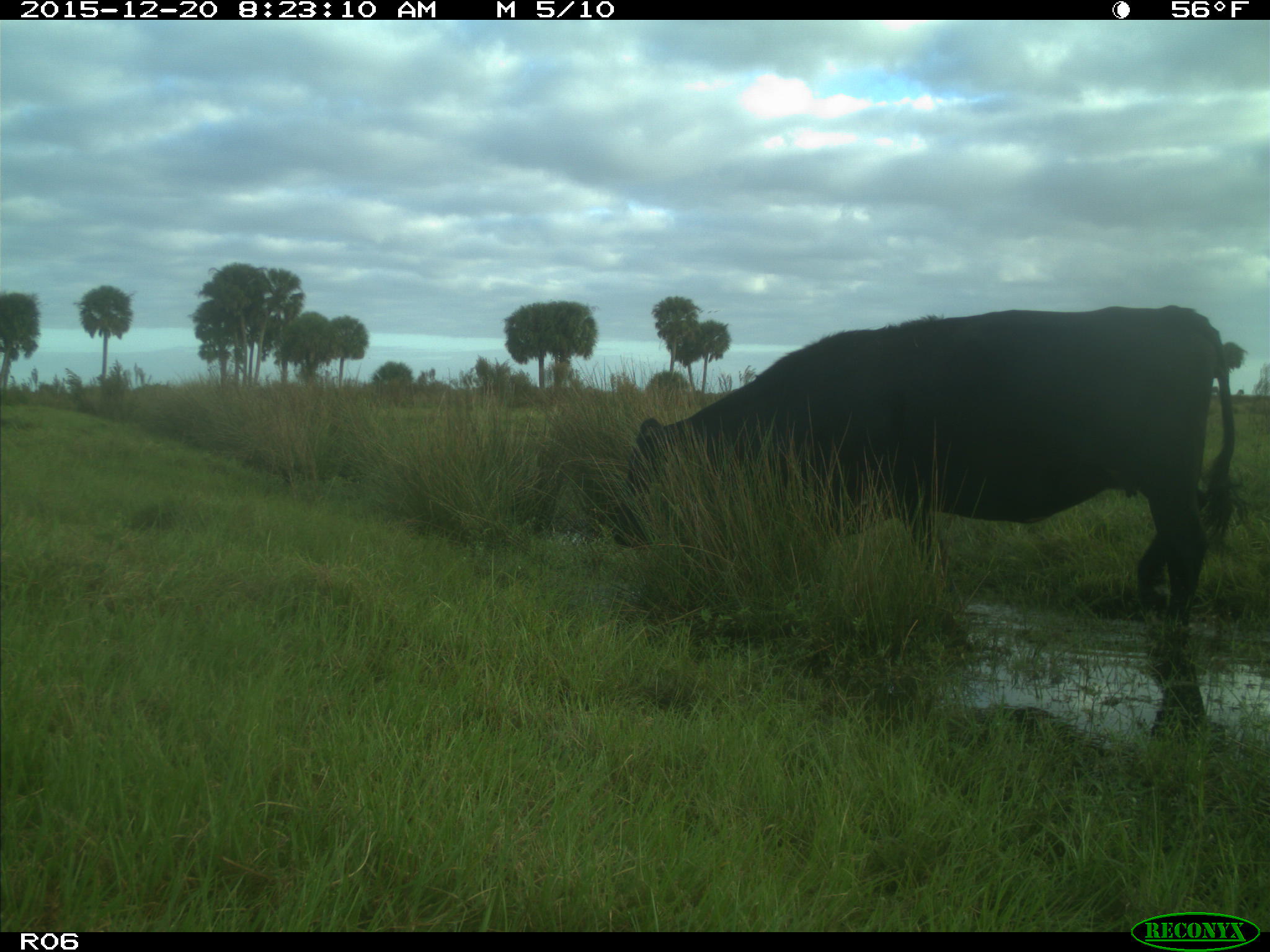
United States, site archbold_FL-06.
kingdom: Animalia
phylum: Chordata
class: Mammalia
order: Artiodactyla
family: Bovidae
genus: Bos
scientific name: Bos taurus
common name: domestic cow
Bos taurus (domestic cow).